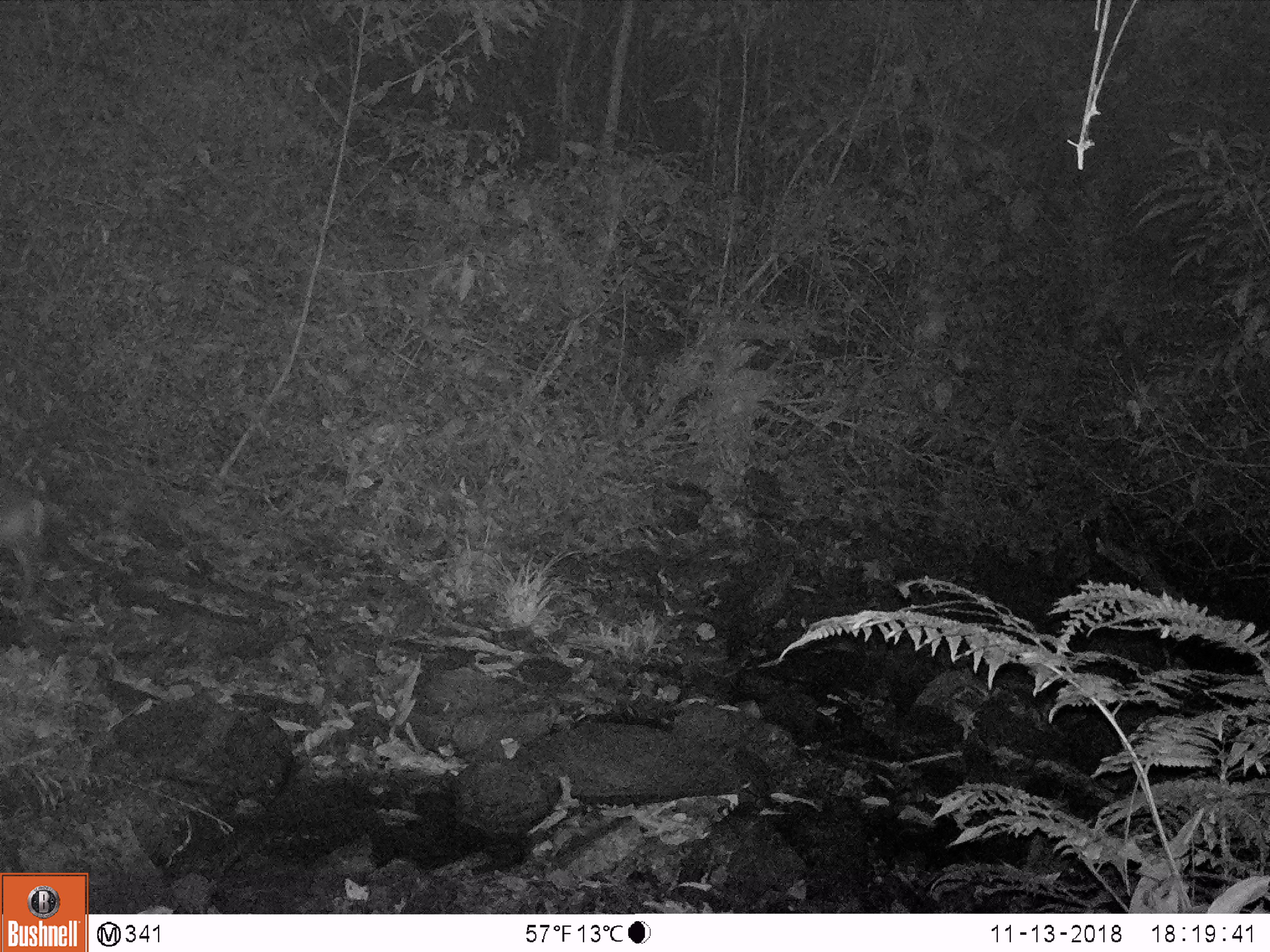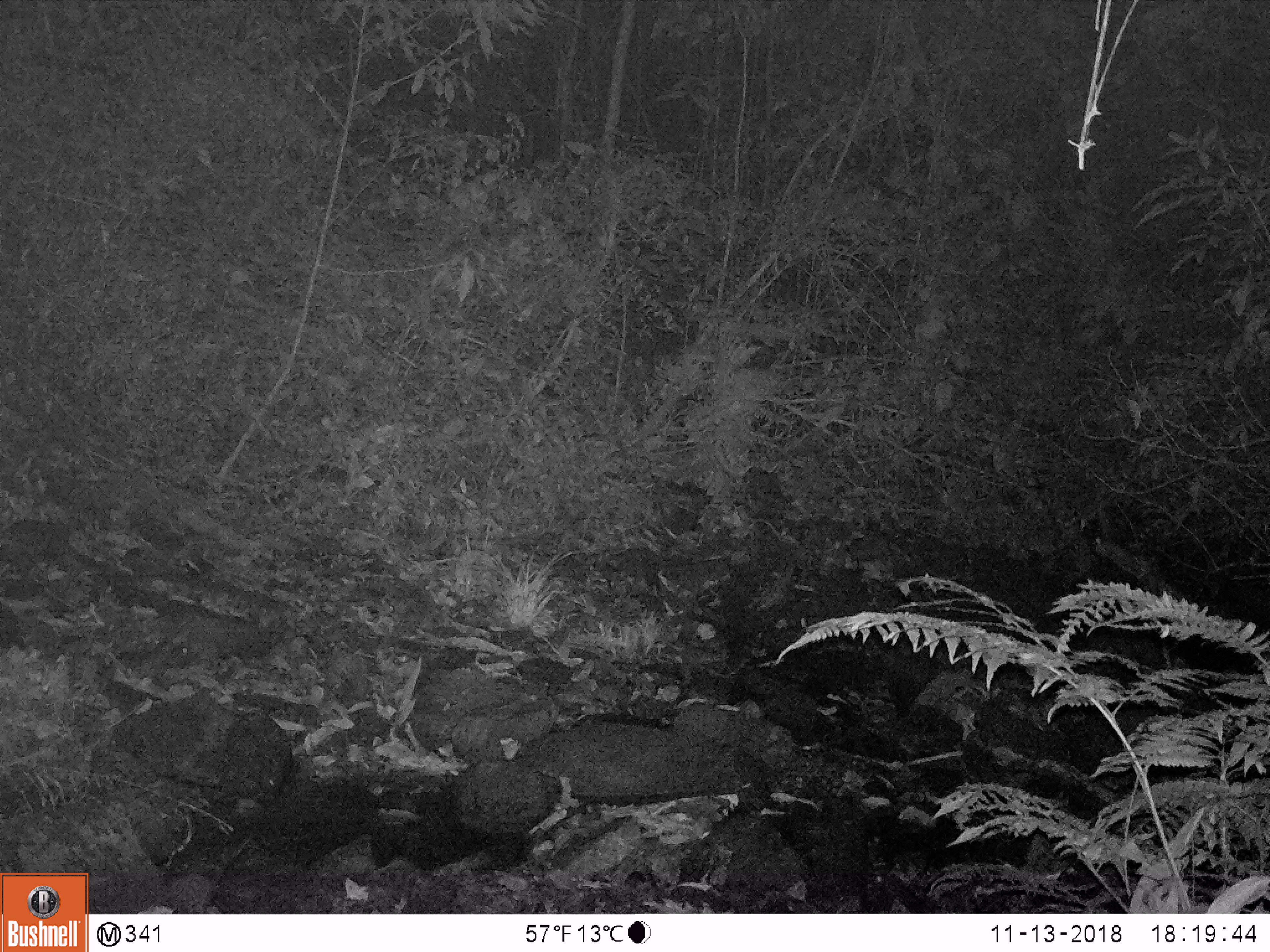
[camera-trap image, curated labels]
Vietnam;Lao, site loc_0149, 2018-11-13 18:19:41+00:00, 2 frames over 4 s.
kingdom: Animalia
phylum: Chordata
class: Mammalia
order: Artiodactyla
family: Cervidae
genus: Muntiacus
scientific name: Muntiacus rooseveltorum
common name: roosevelt's muntjac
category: roosevelts muntjac group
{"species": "roosevelts muntjac group (roosevelt's muntjac) (Muntiacus rooseveltorum)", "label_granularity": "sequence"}